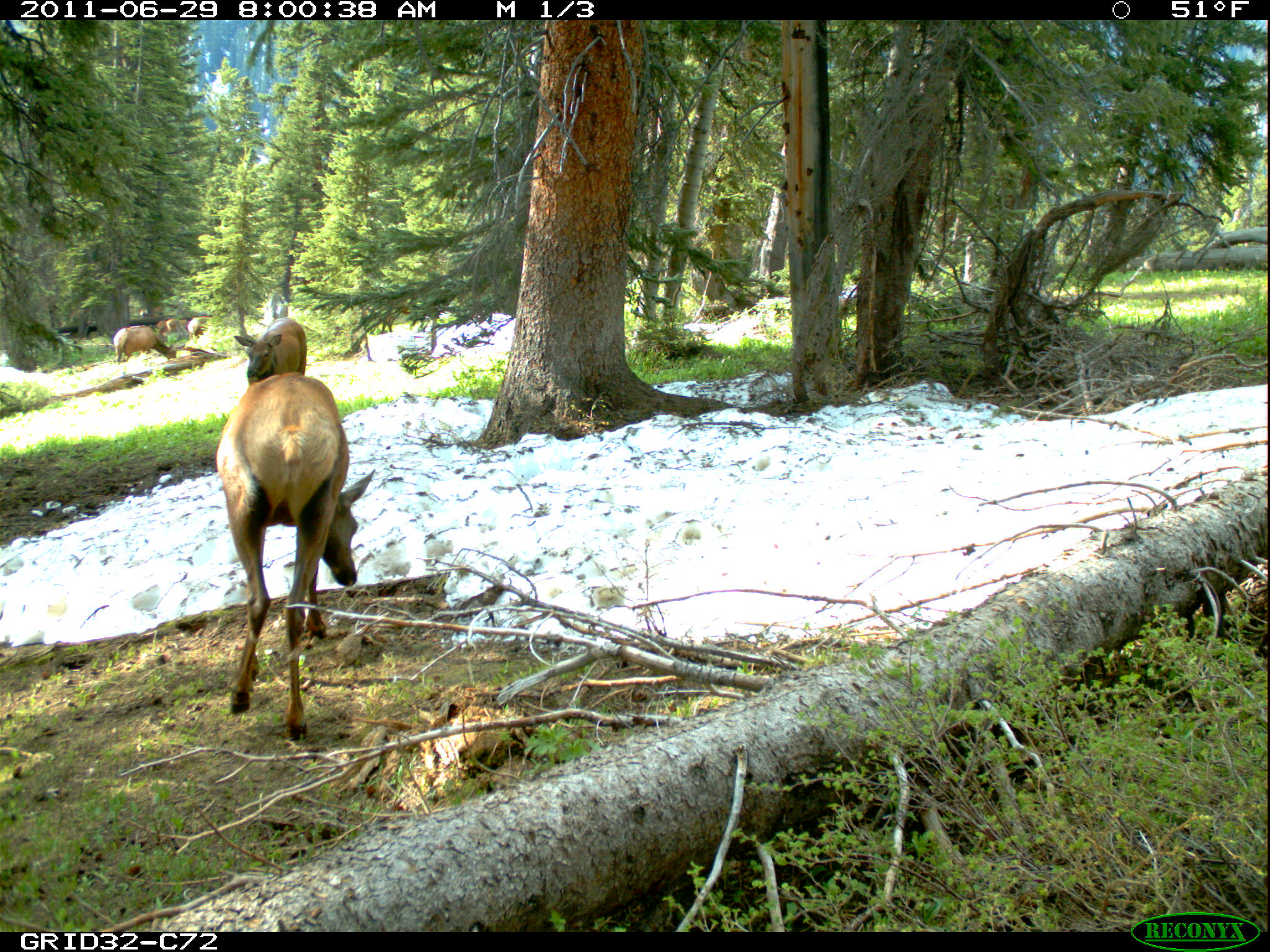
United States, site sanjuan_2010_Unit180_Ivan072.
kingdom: Animalia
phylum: Chordata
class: Mammalia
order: Artiodactyla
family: Cervidae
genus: Cervus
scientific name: Cervus elaphus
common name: red deer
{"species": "Cervus elaphus (red deer)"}